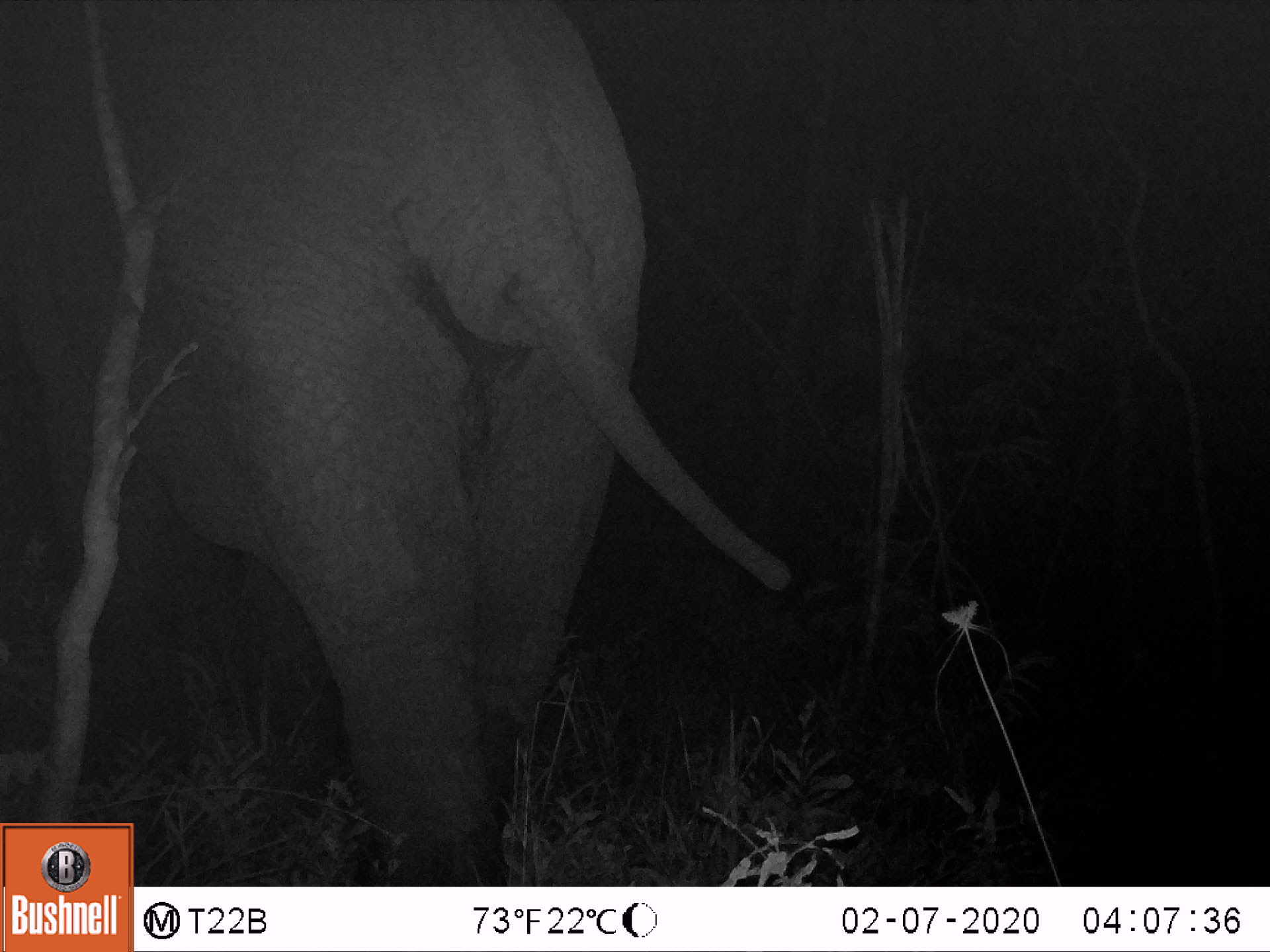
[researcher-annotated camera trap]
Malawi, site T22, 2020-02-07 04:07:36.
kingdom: Animalia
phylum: Chordata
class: Mammalia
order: Proboscidea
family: Elephantidae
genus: Loxodonta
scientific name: Loxodonta africana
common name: african savanna elephant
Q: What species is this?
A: African savanna elephant (Loxodonta africana).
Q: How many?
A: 1.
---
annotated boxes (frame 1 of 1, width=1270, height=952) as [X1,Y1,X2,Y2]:
african savanna elephant: [0,2,863,821]